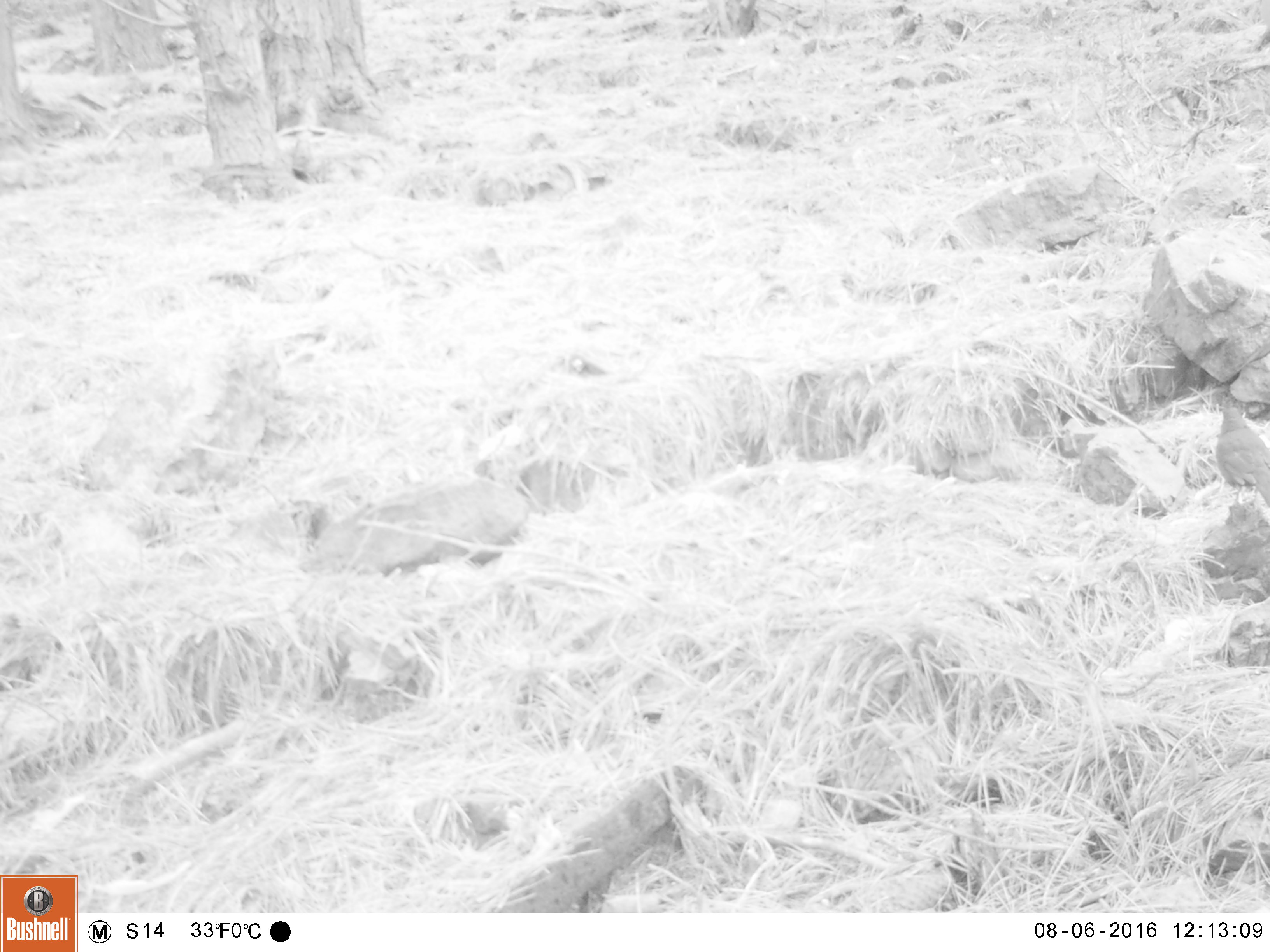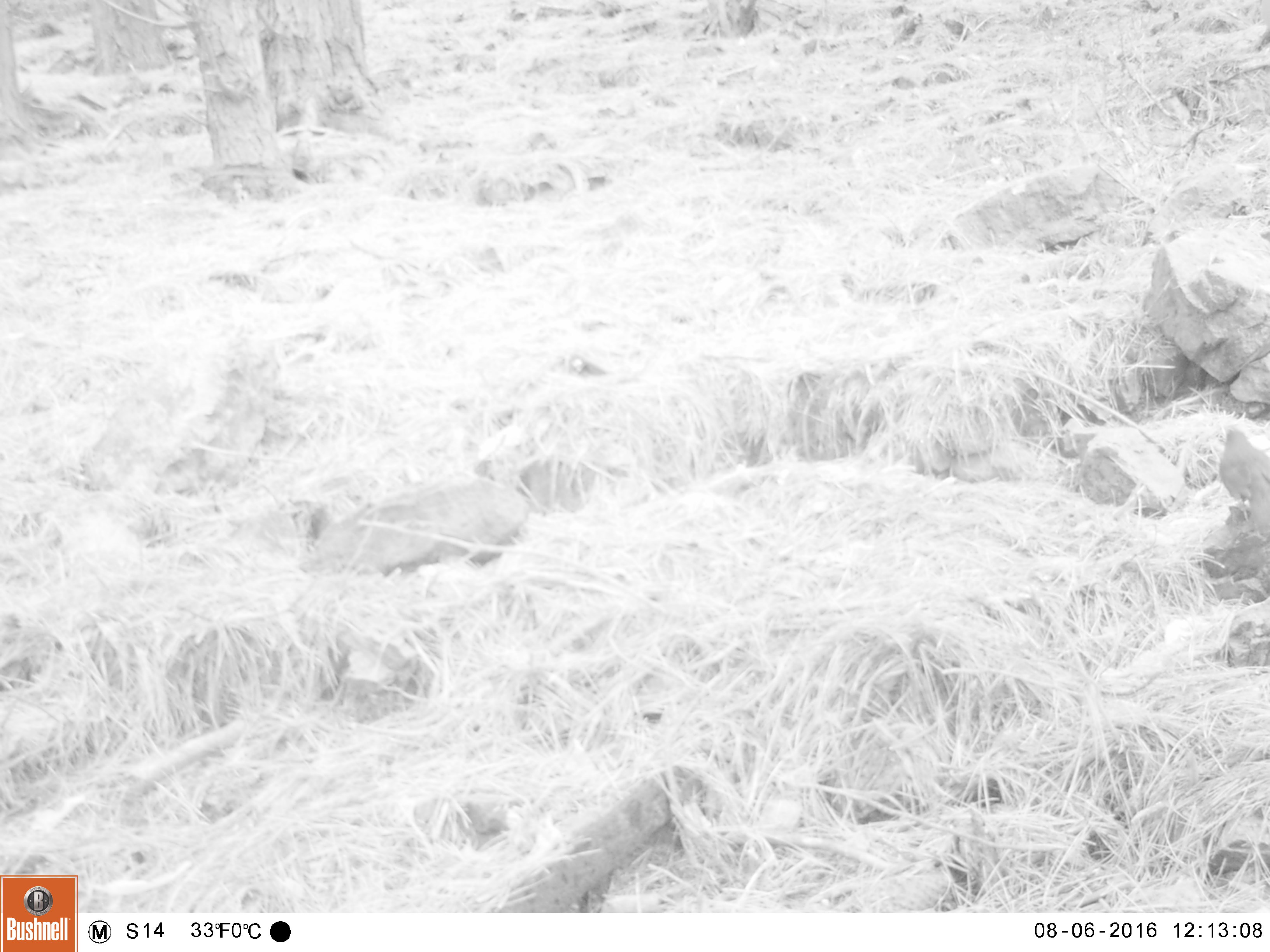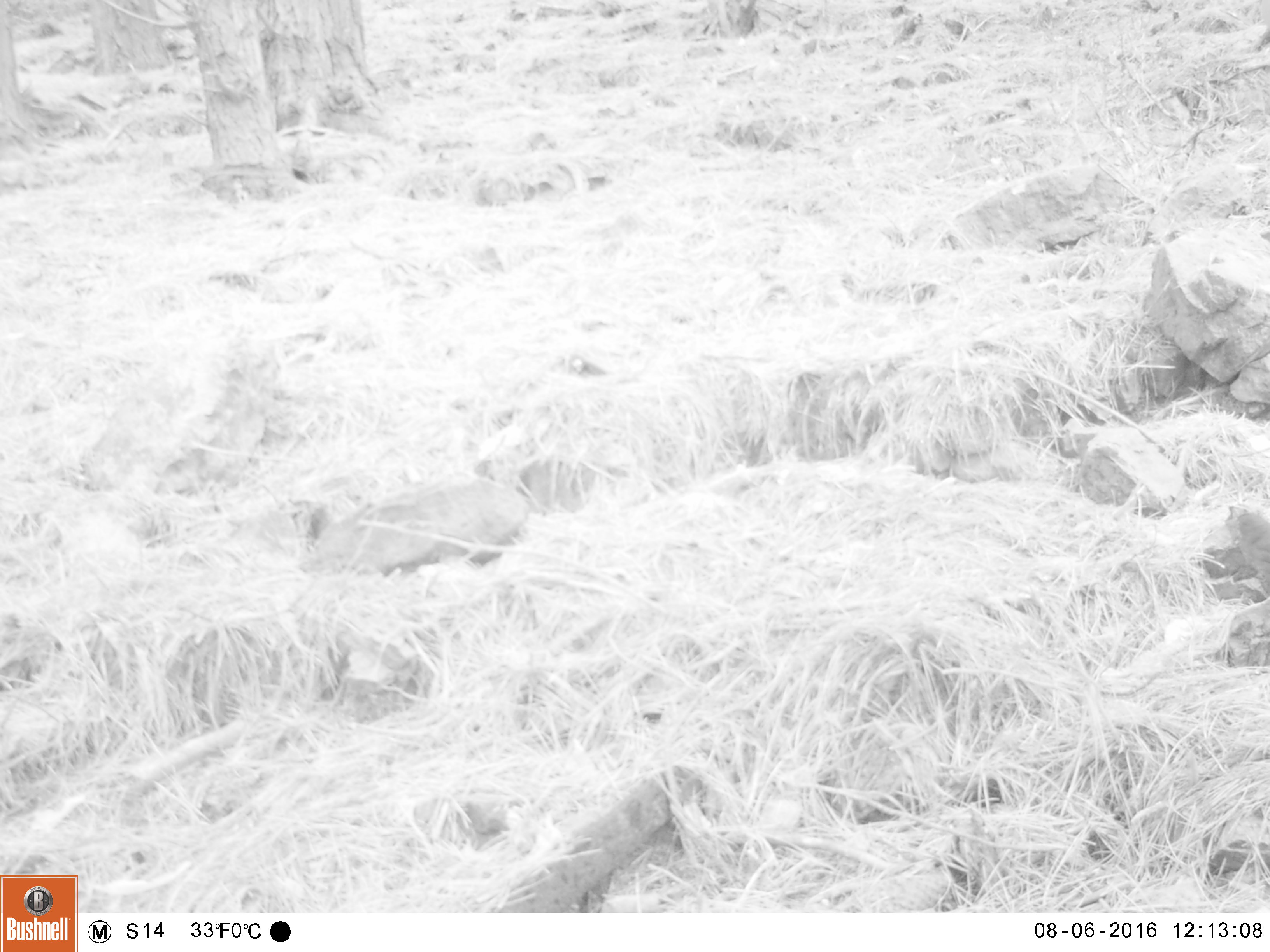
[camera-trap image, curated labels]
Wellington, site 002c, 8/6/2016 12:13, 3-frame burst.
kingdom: Animalia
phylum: Chordata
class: Aves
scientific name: Aves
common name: bird